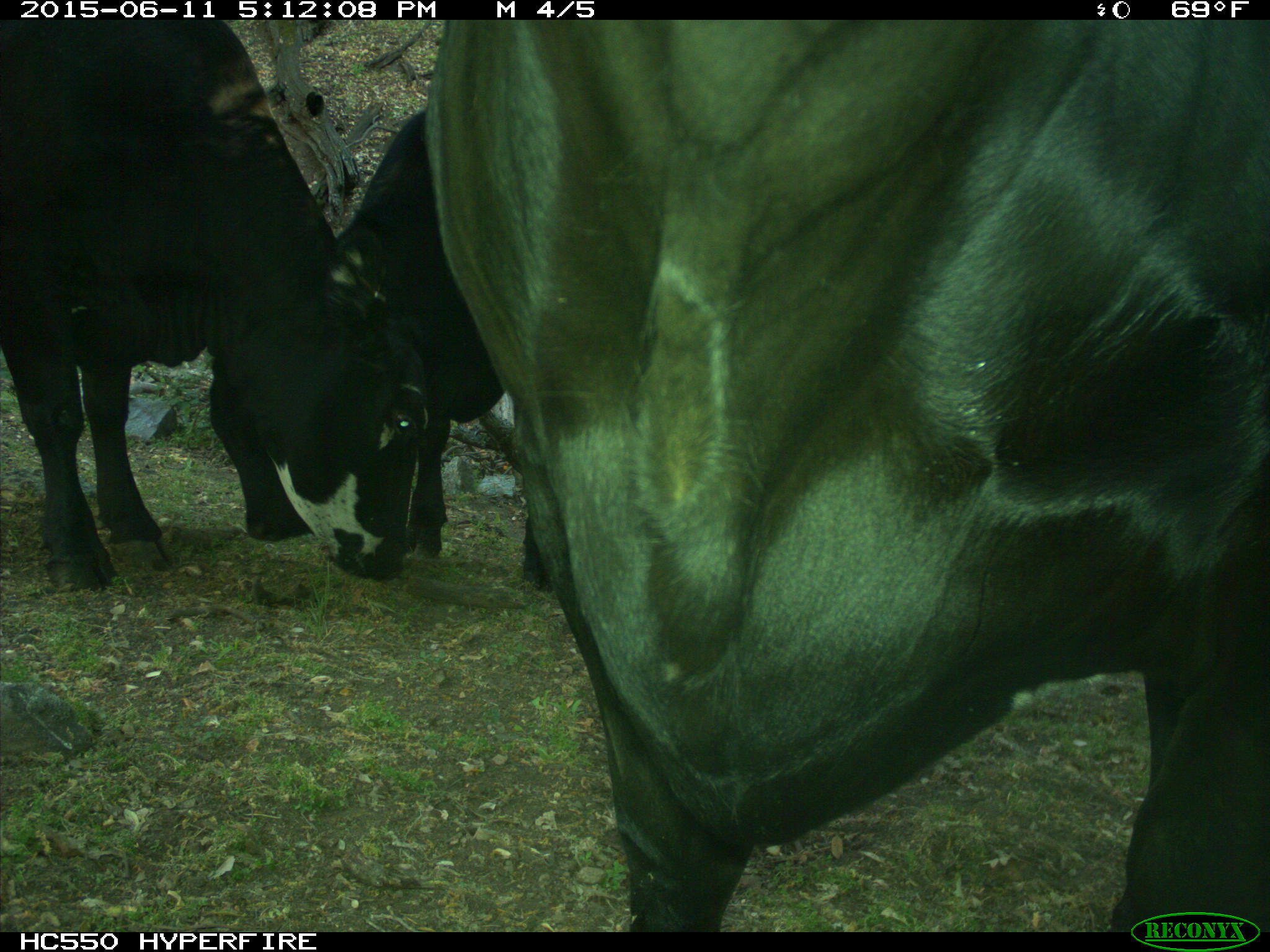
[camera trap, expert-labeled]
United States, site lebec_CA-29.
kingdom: Animalia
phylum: Chordata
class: Mammalia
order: Artiodactyla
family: Bovidae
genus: Bos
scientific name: Bos taurus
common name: domestic cow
Bos taurus (domestic cow).